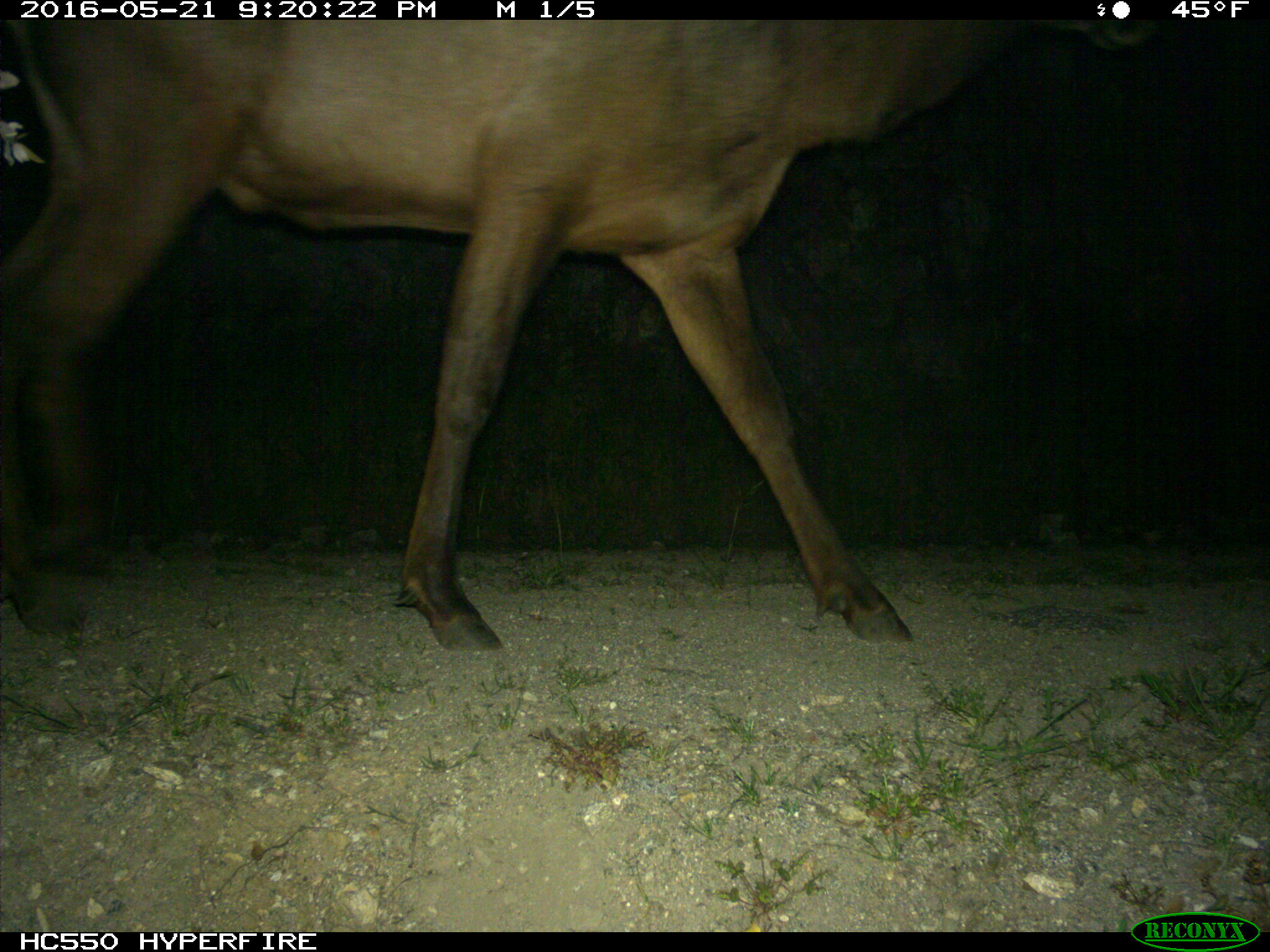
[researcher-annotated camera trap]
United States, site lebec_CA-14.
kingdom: Animalia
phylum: Chordata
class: Mammalia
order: Artiodactyla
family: Cervidae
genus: Cervus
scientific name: Cervus canadensis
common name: elk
Cervus canadensis (elk).